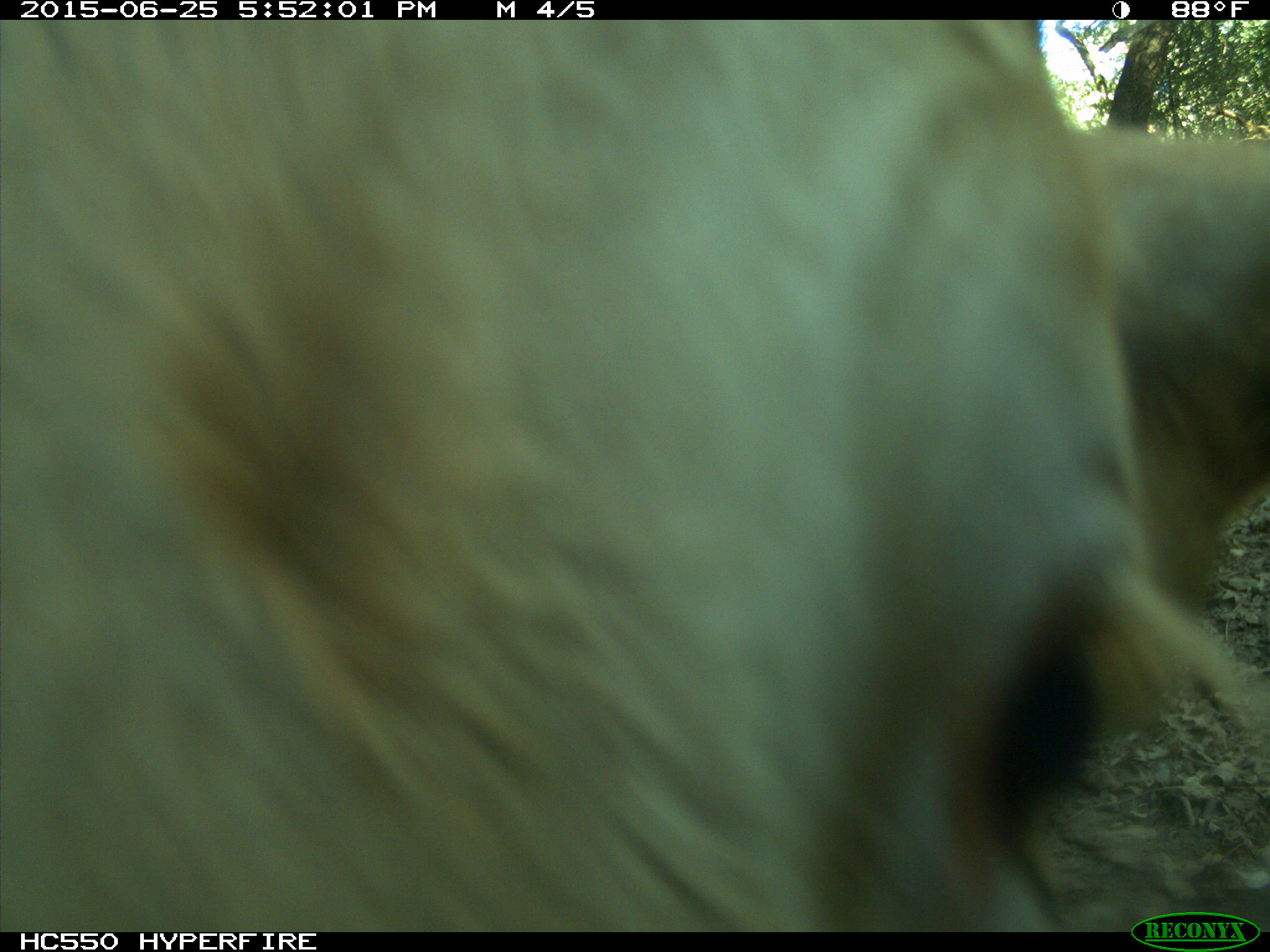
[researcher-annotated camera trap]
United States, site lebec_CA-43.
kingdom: Animalia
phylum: Chordata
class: Mammalia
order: Artiodactyla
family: Bovidae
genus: Bos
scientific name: Bos taurus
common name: domestic cow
Bos taurus (domestic cow).